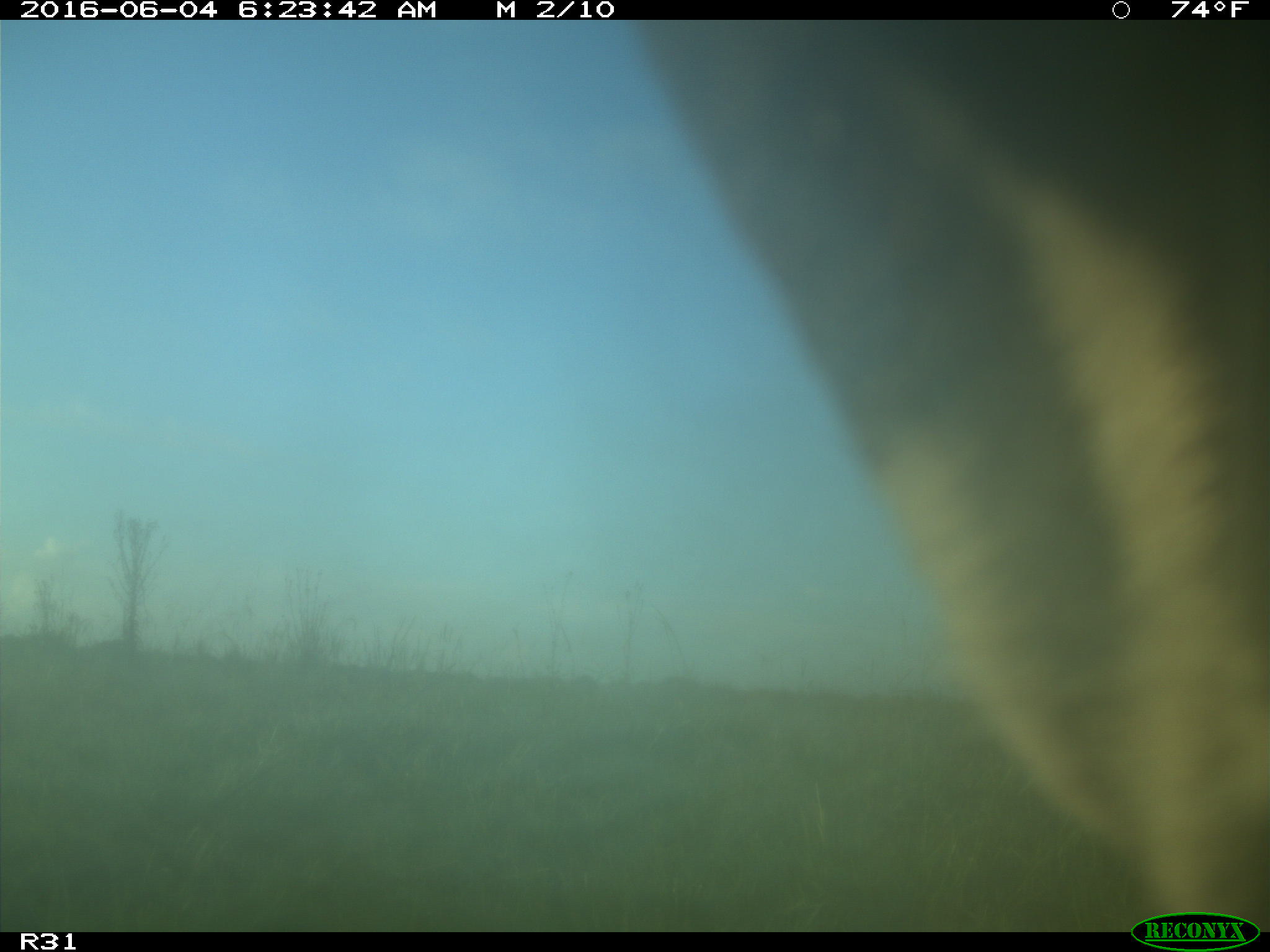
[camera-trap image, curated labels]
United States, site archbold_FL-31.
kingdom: Animalia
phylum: Chordata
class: Mammalia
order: Artiodactyla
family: Bovidae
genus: Bos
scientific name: Bos taurus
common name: domestic cow